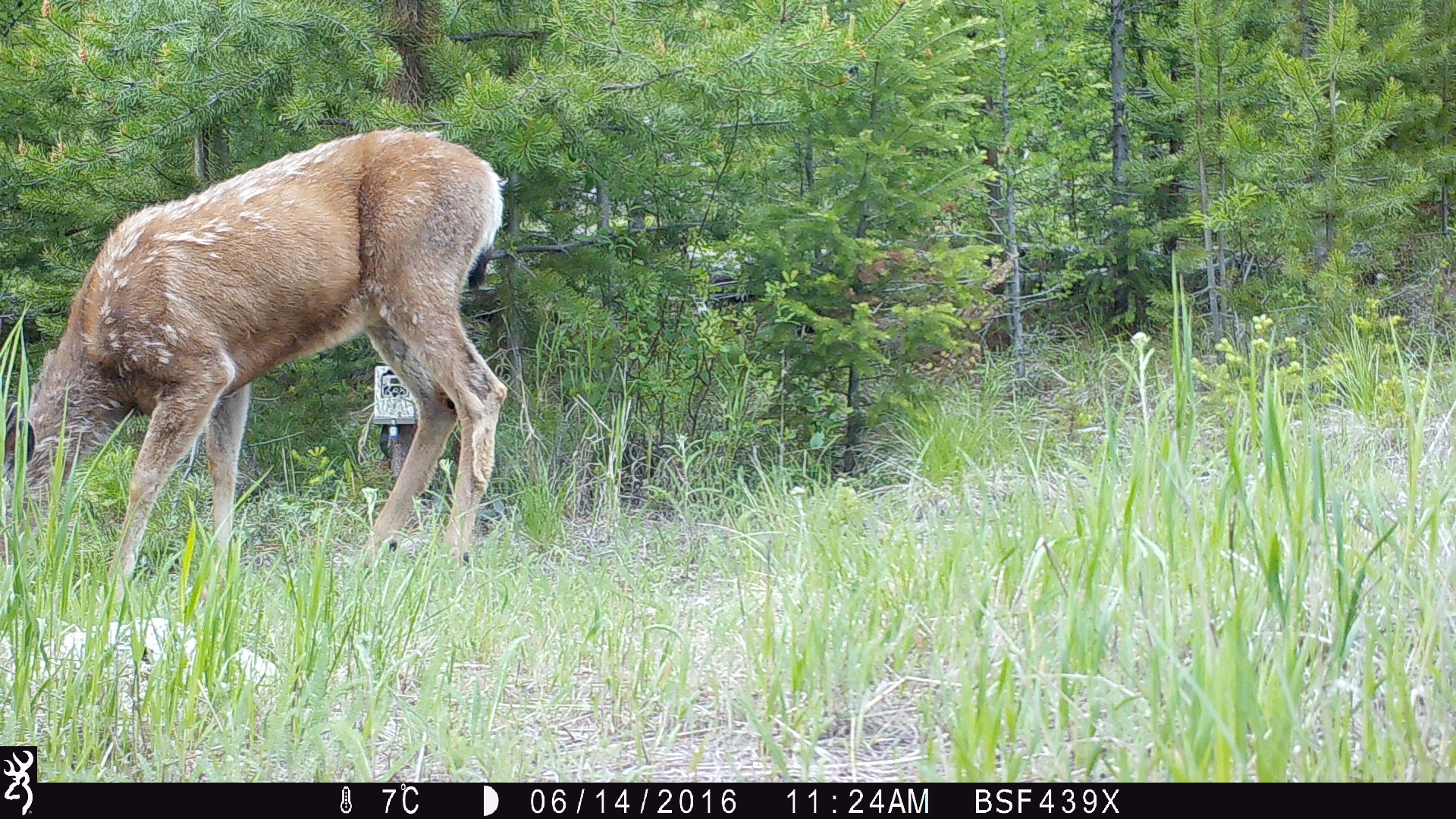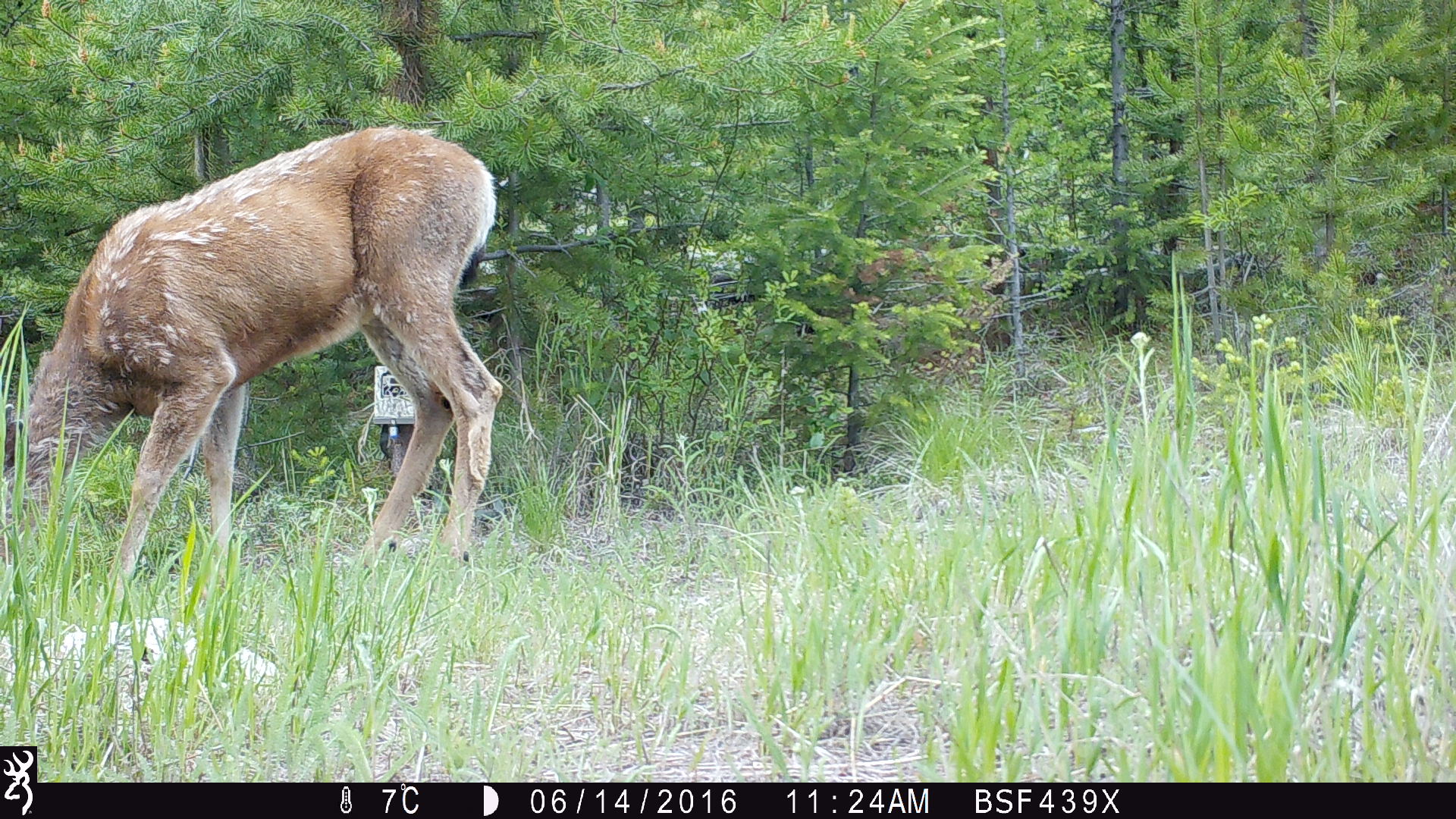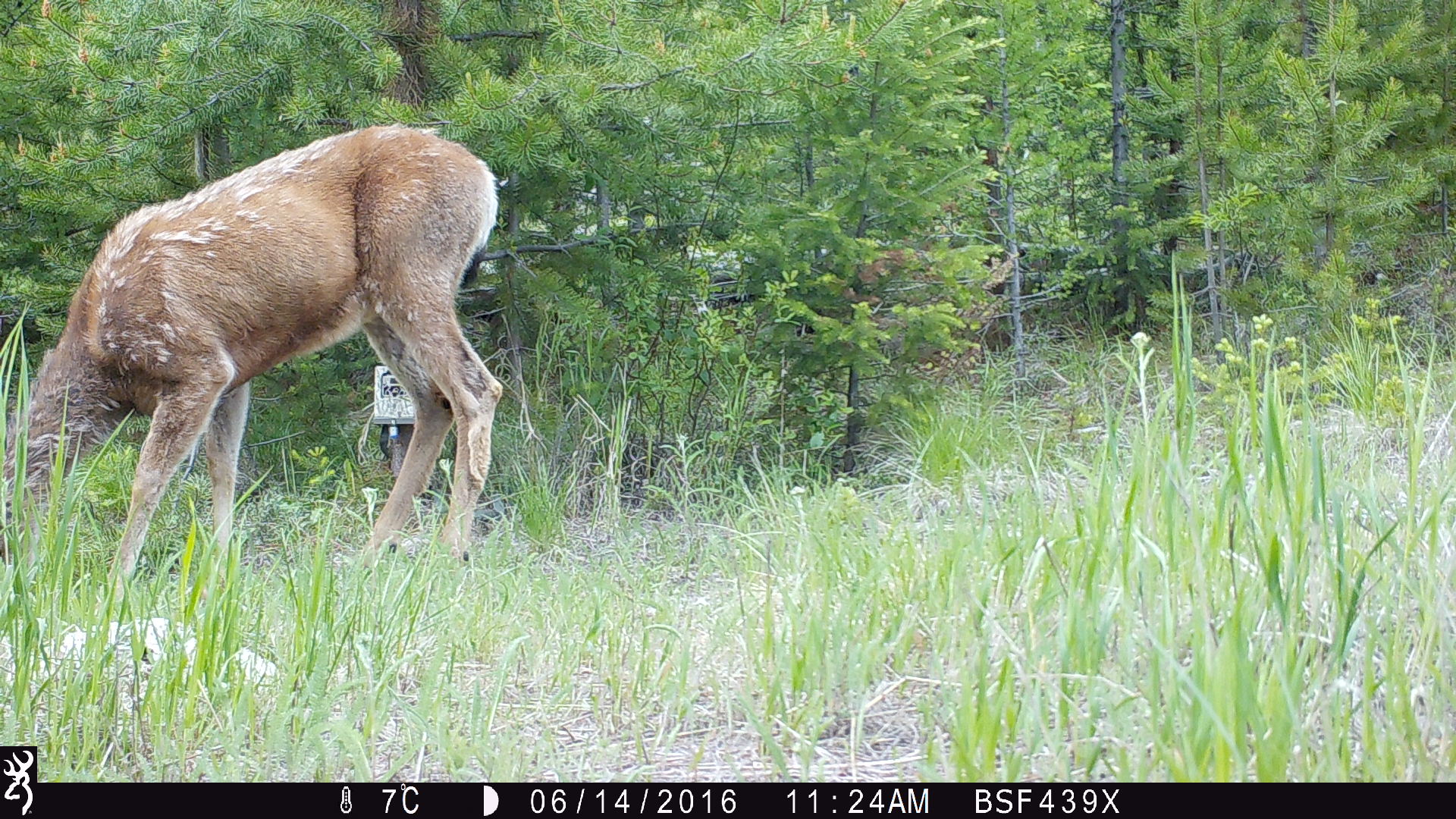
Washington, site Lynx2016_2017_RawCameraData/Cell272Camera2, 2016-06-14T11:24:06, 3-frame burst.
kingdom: Animalia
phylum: Chordata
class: Mammalia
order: Artiodactyla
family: Cervidae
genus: Odocoileus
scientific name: Odocoileus hemionus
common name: mule deer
Odocoileus hemionus (mule deer). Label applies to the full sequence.